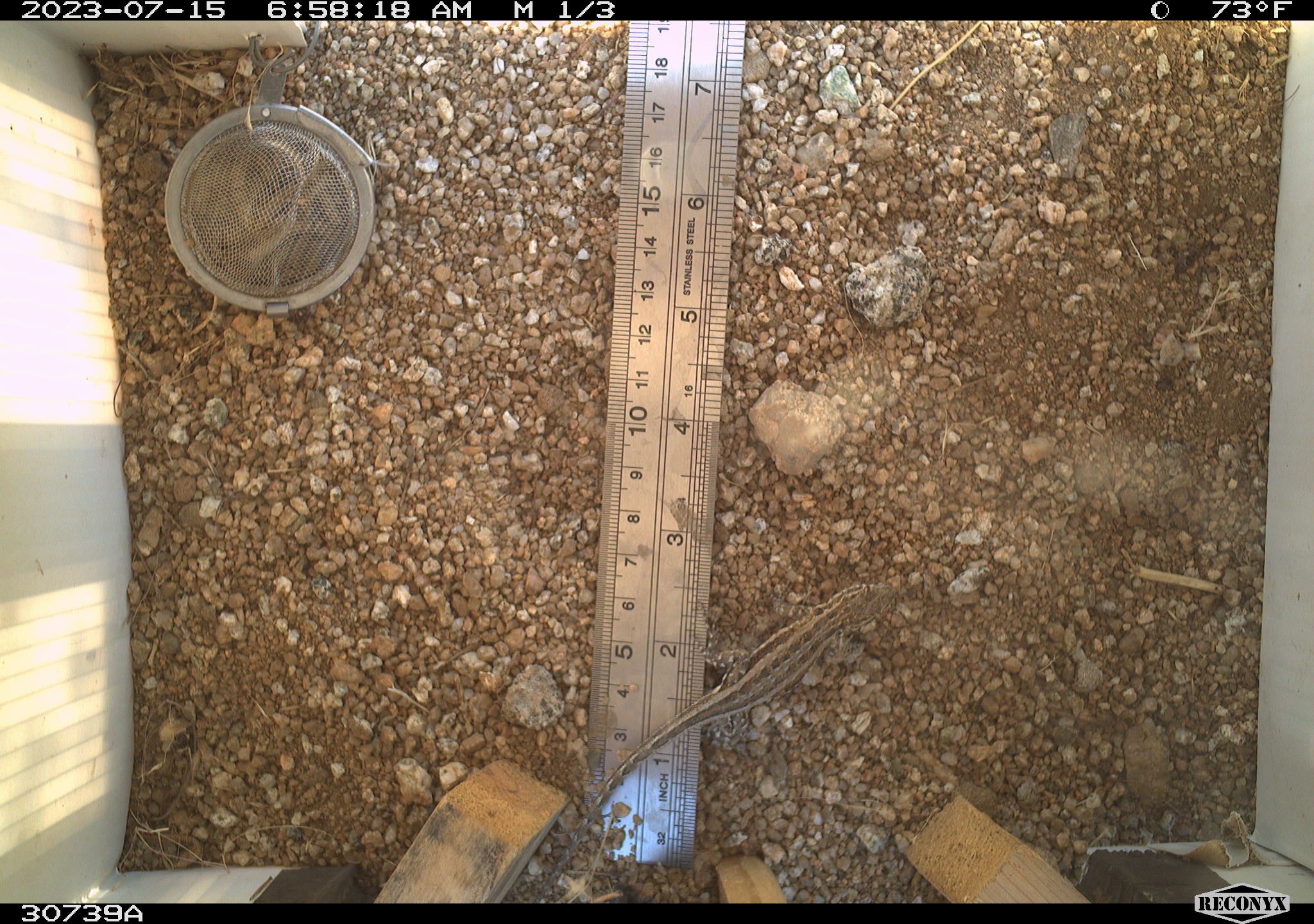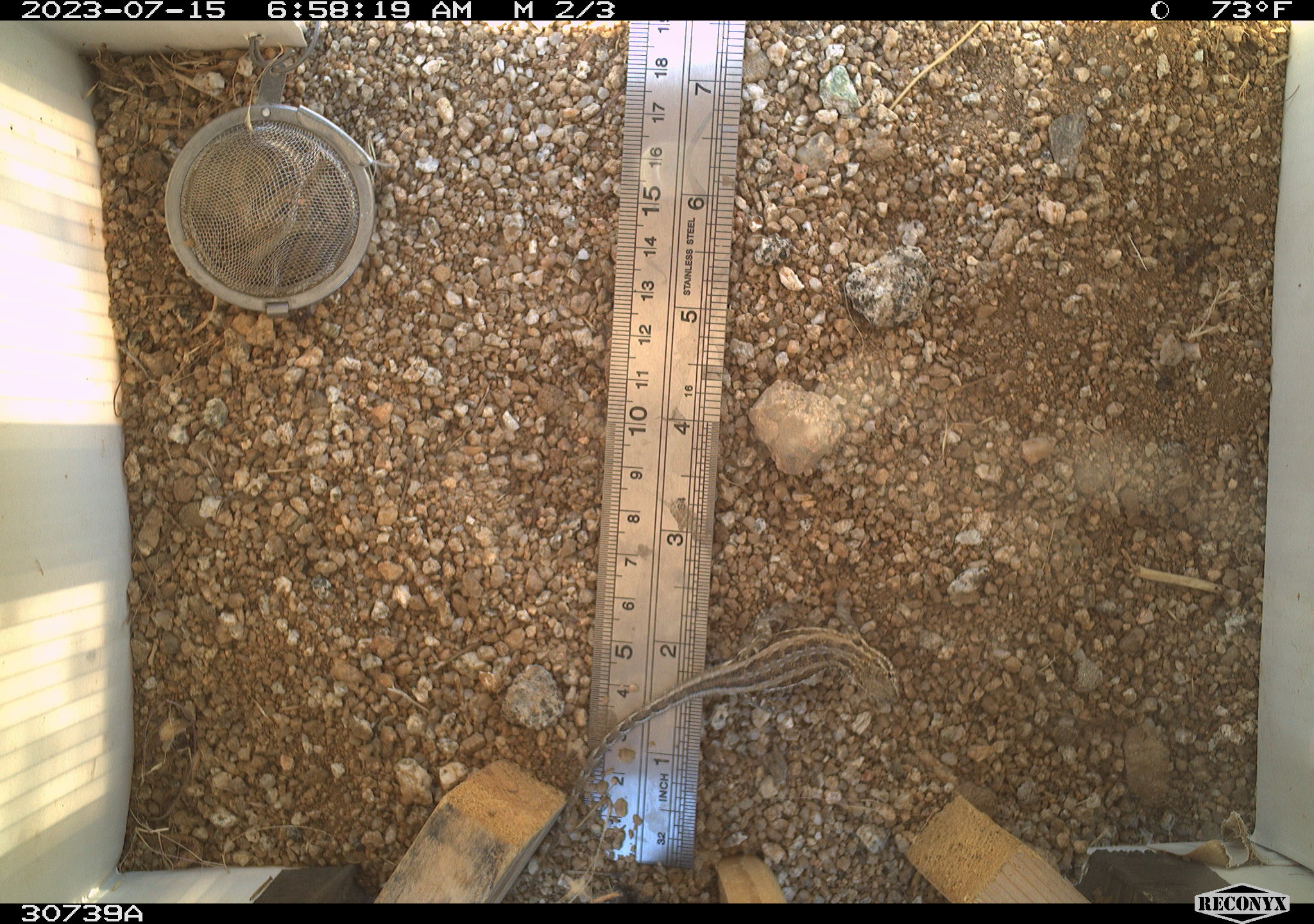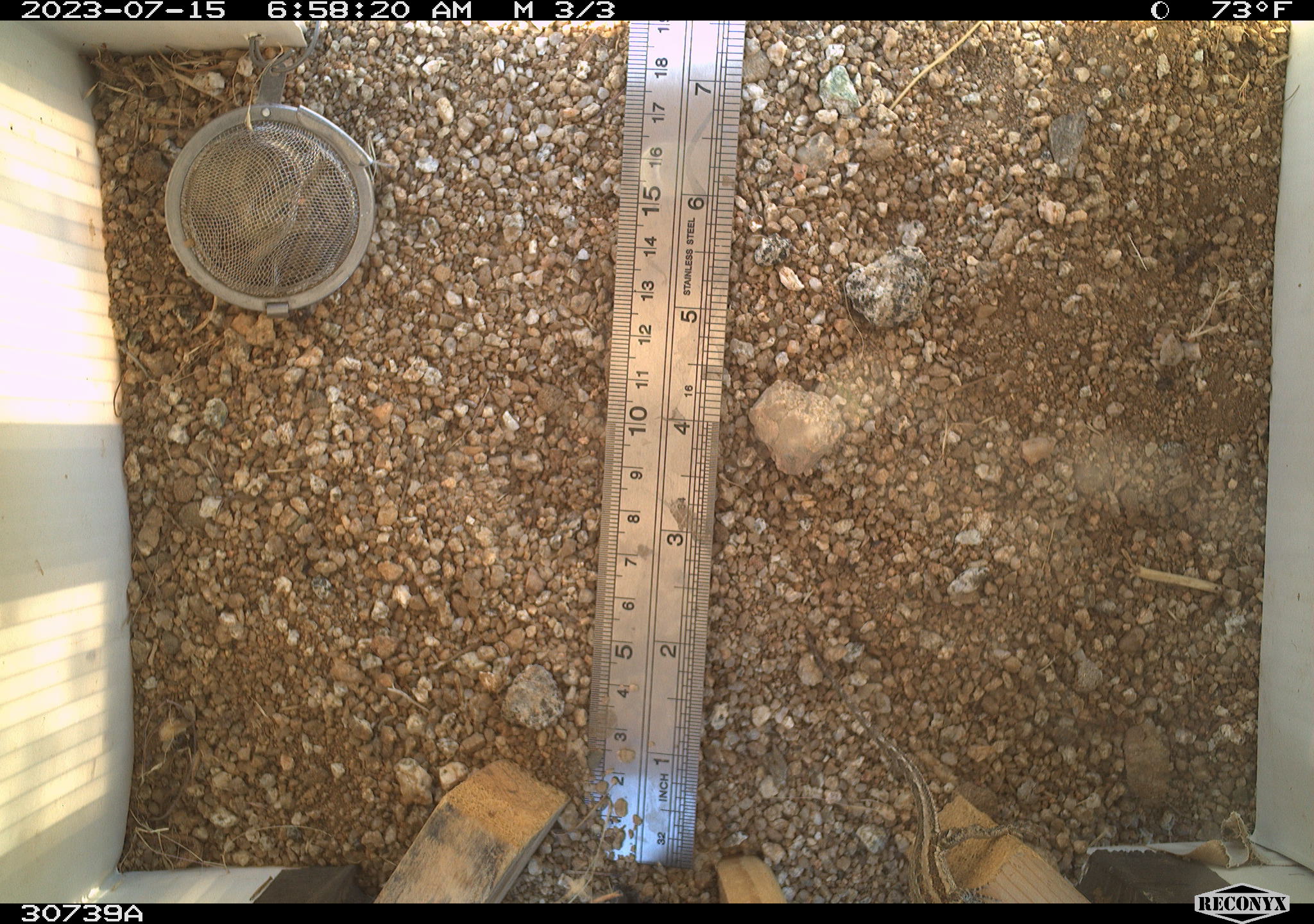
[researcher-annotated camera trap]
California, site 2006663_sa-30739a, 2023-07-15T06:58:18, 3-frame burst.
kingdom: Animalia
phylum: Chordata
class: Reptilia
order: Squamata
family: Phrynosomatidae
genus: Sceloporus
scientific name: Sceloporus graciosus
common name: common sagebrush lizard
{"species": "common sagebrush lizard (Sceloporus graciosus)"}